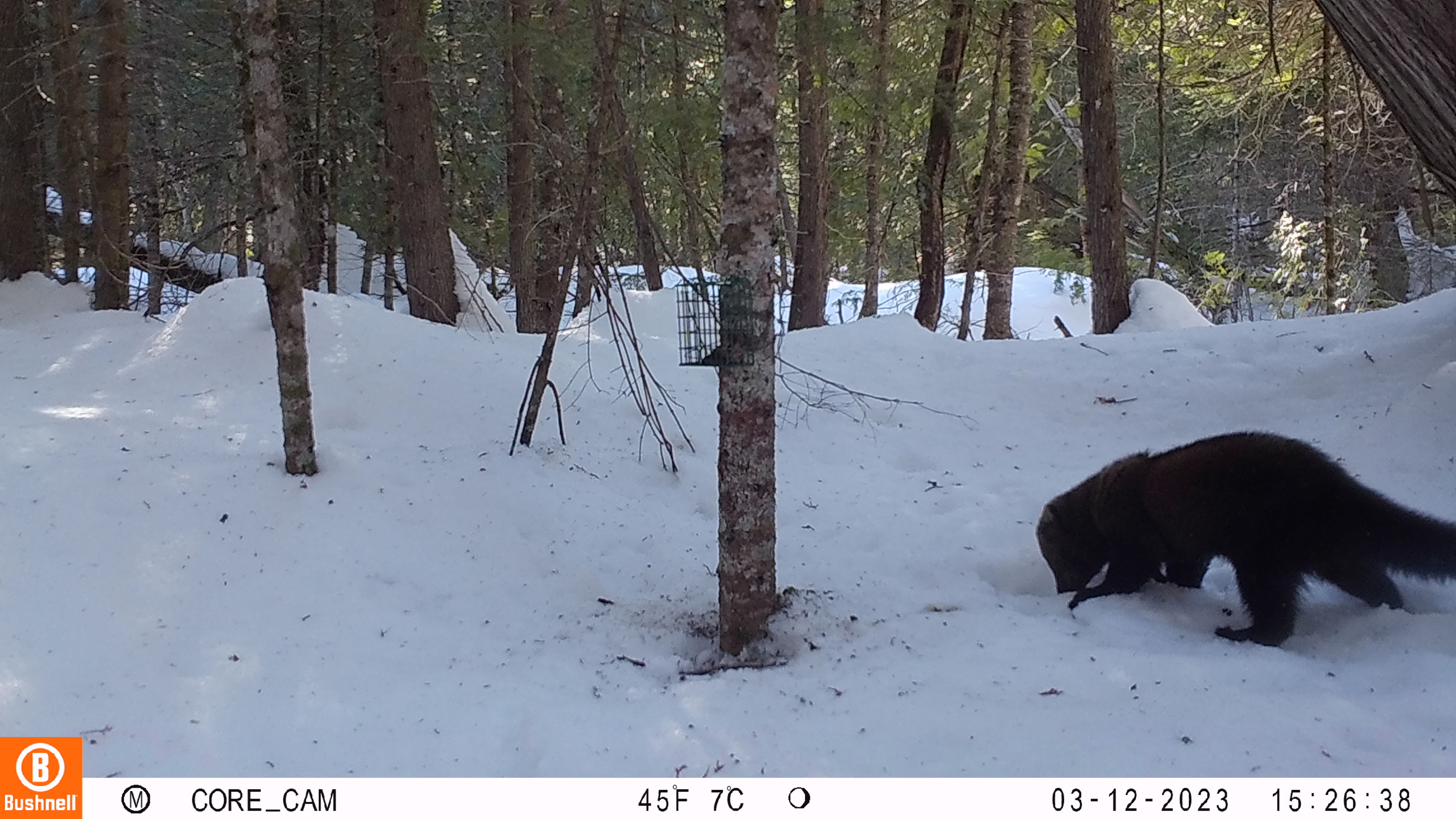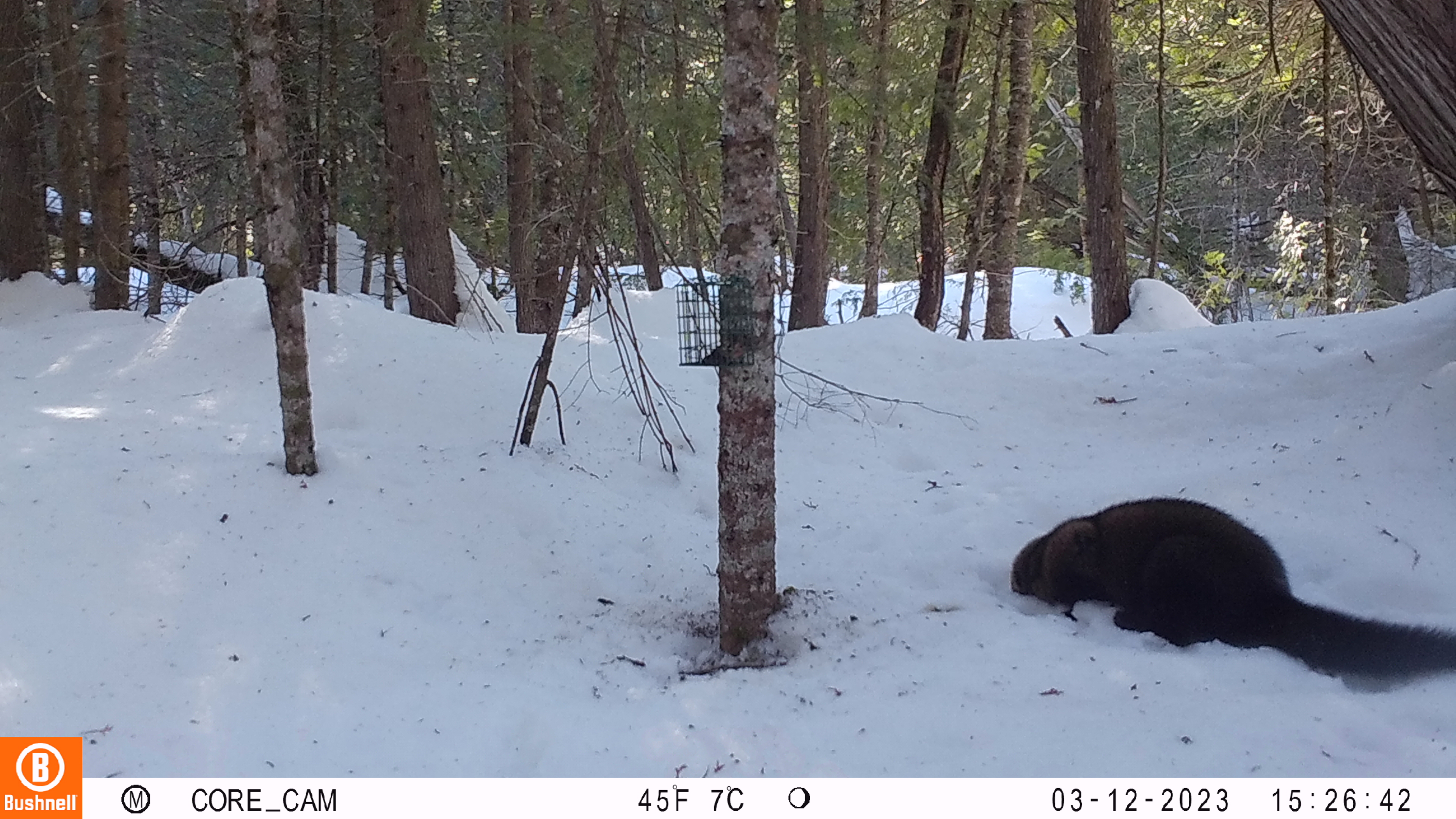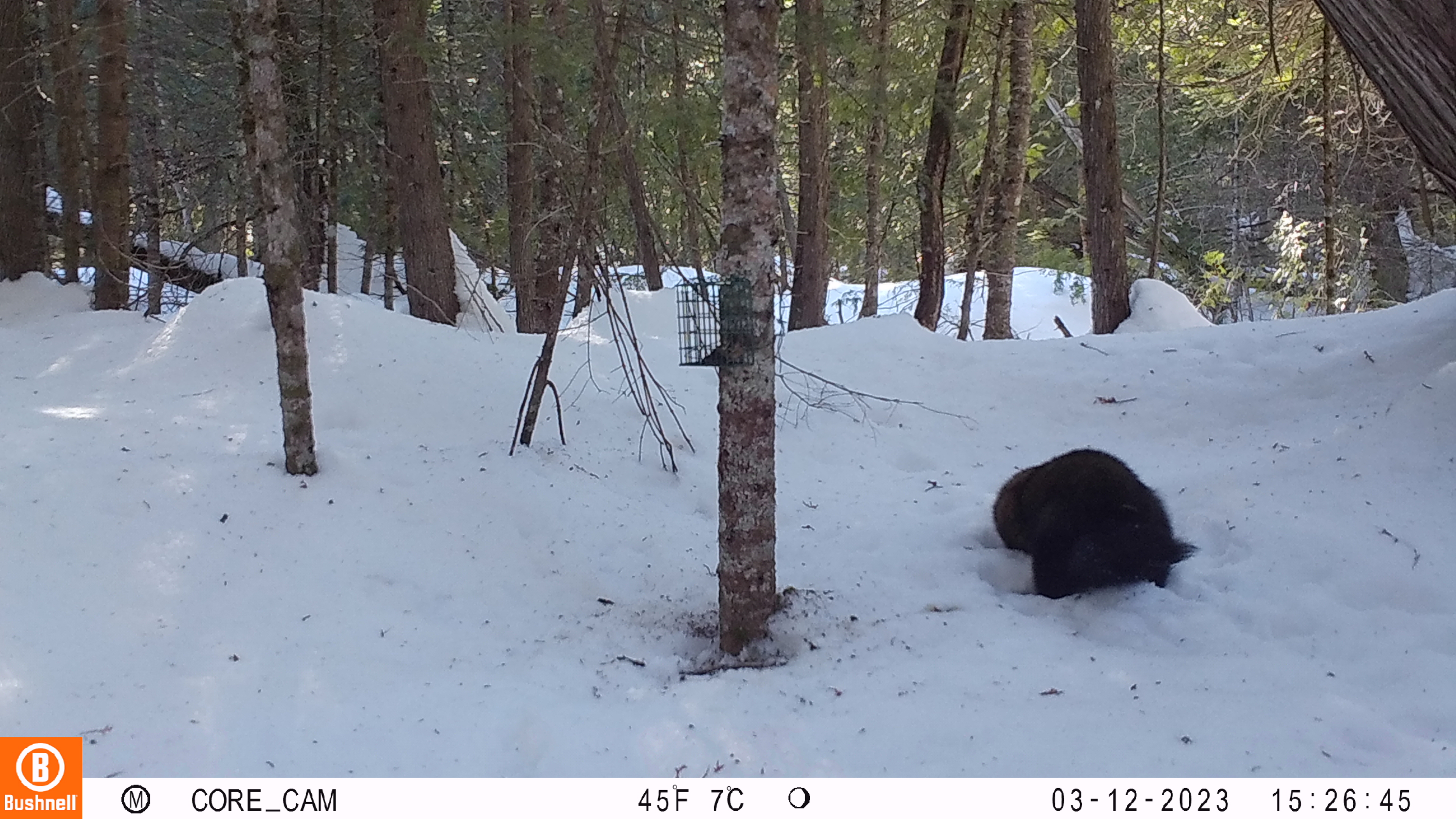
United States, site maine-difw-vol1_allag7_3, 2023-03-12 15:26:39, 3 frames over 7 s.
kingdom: Animalia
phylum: Chordata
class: Mammalia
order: Carnivora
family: Mustelidae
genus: Pekania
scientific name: Pekania pennanti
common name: fisher